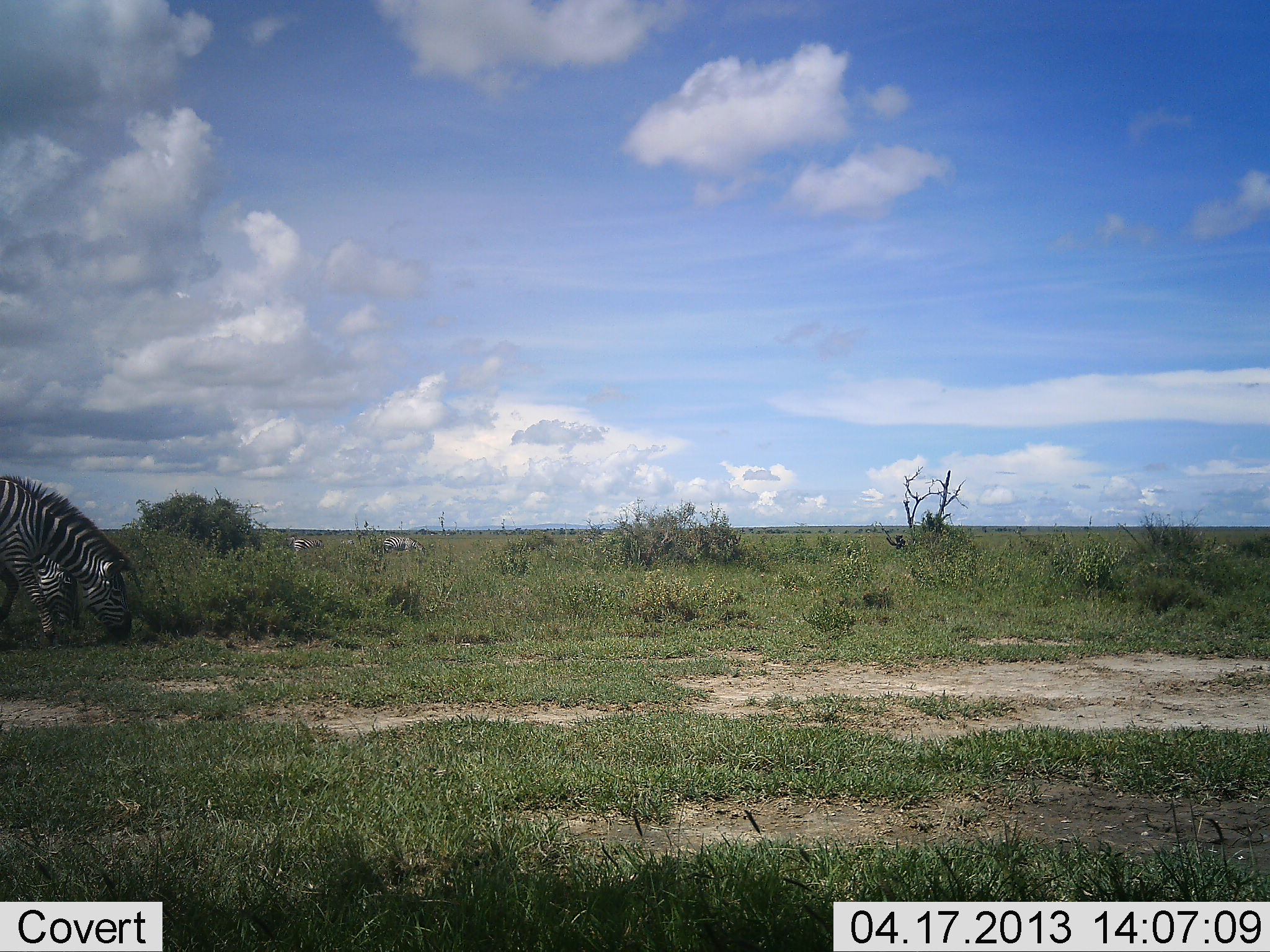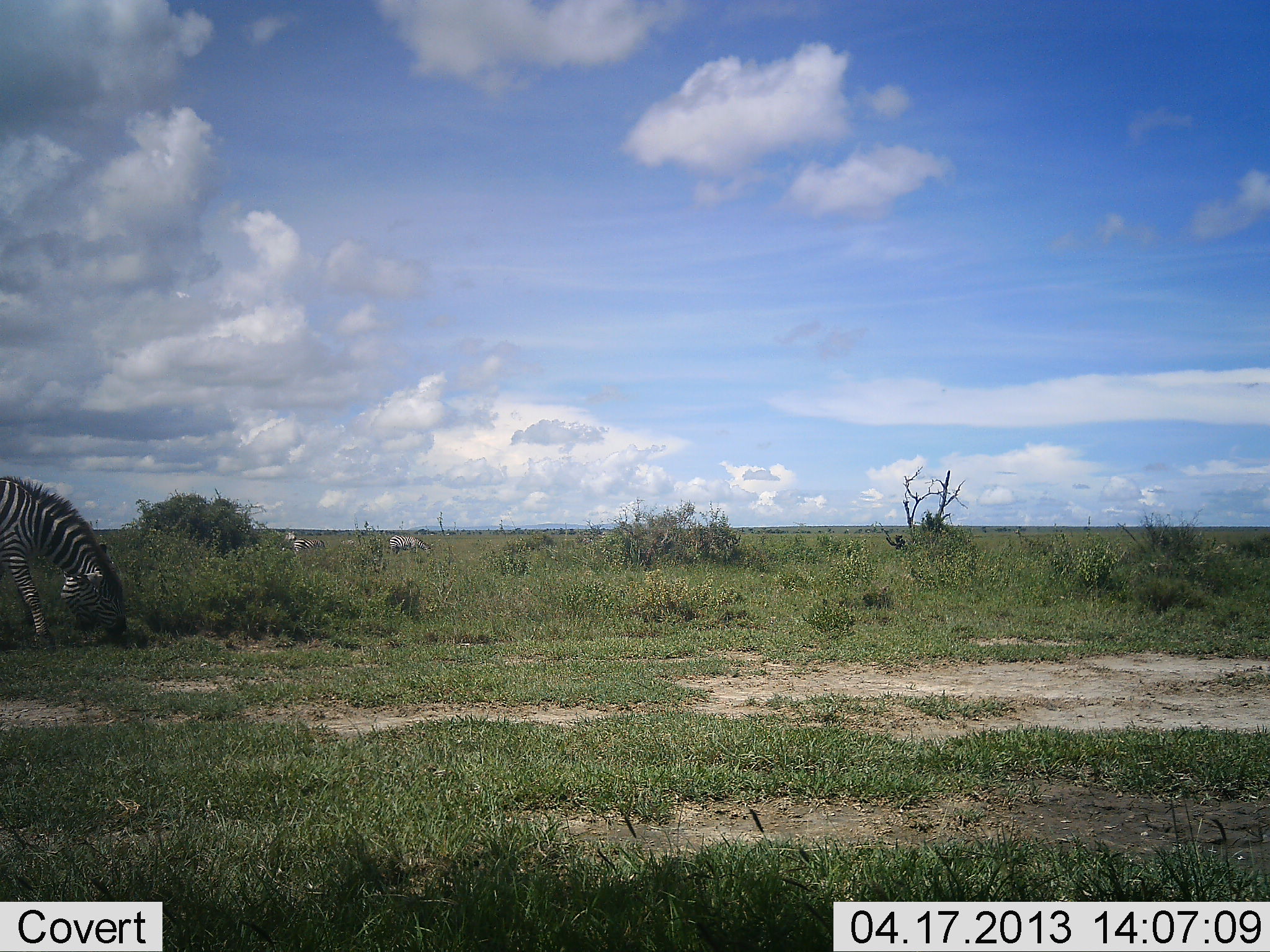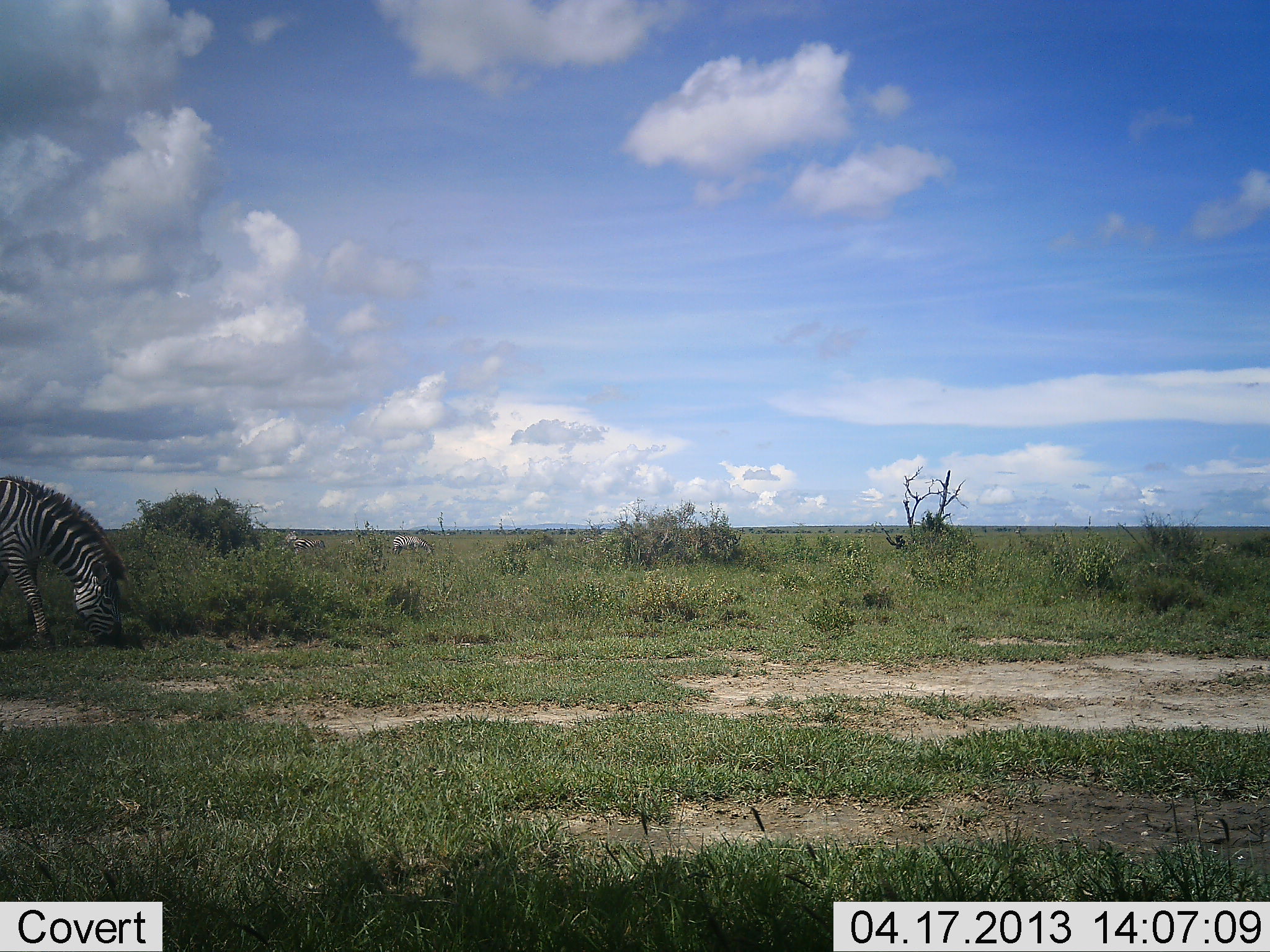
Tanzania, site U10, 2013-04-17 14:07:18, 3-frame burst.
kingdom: Animalia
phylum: Chordata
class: Mammalia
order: Perissodactyla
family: Equidae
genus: Equus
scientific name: Equus quagga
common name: plains zebra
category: zebra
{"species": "zebra (plains zebra) (Equus quagga)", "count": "2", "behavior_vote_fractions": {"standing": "21%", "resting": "0%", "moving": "10%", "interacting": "0%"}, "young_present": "3%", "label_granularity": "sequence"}